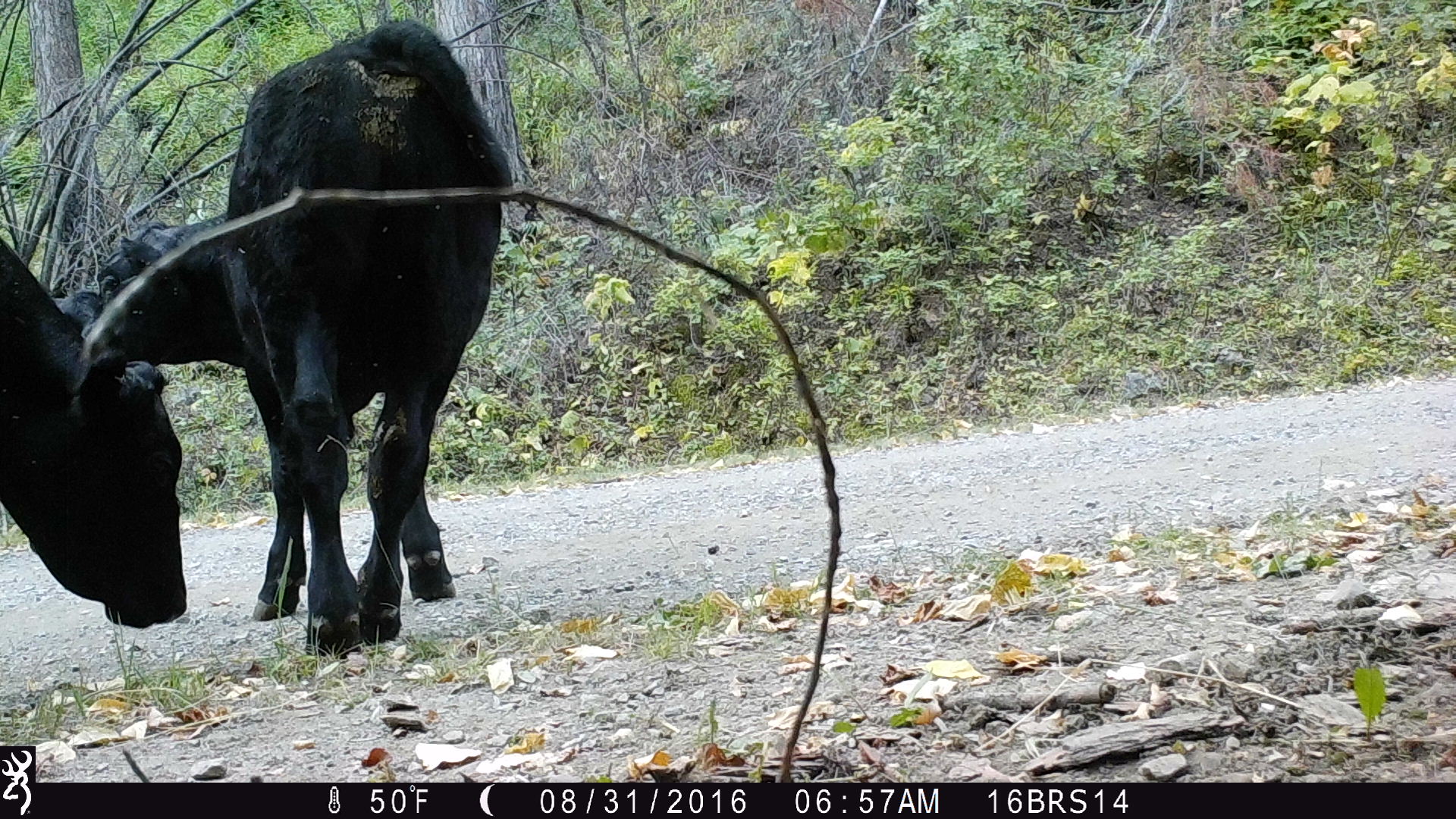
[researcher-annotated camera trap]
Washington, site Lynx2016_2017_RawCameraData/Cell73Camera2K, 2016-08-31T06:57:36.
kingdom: Animalia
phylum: Chordata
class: Mammalia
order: Artiodactyla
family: Bovidae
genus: Bos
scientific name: Bos taurus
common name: domestic cattle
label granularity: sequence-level